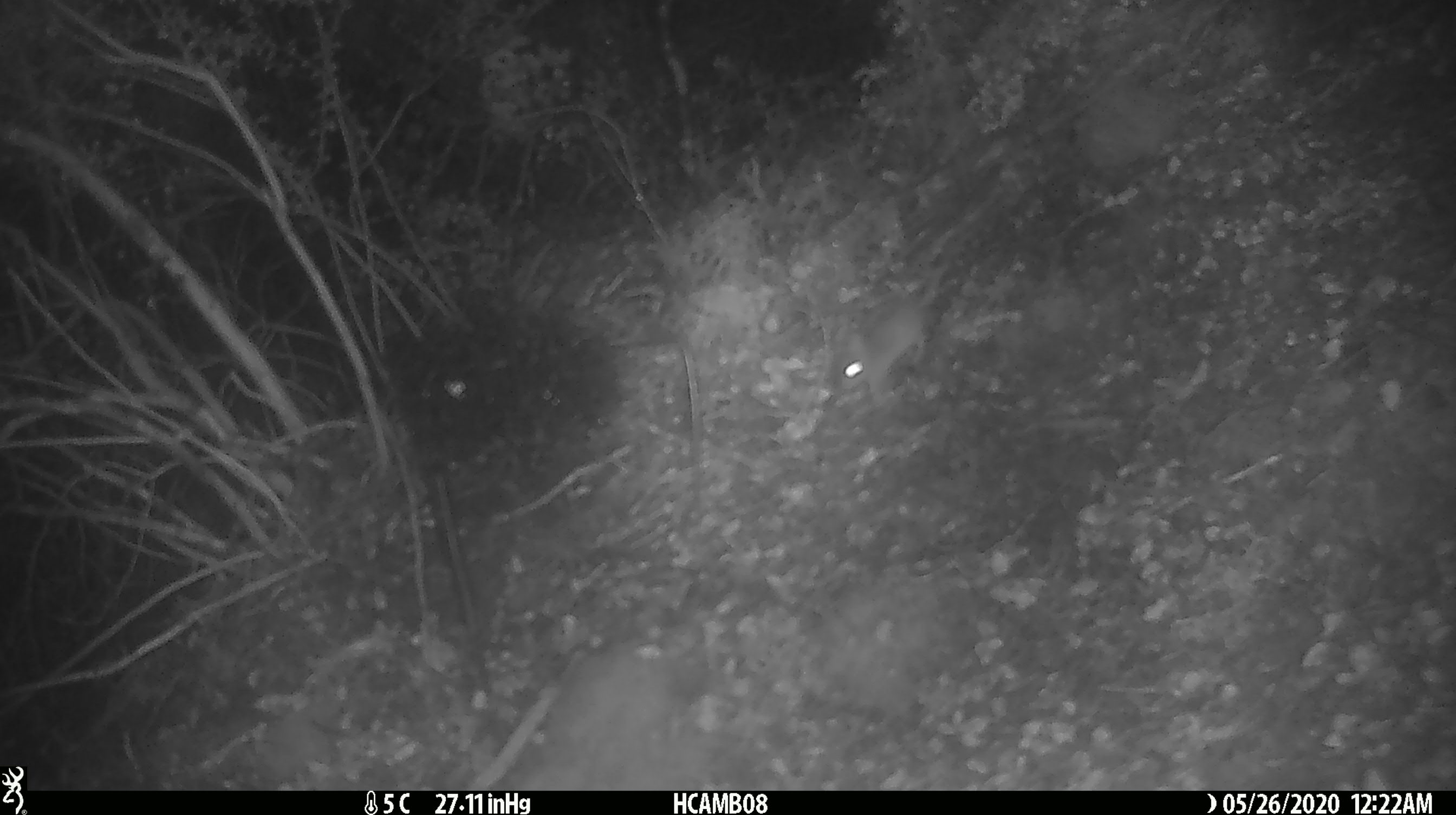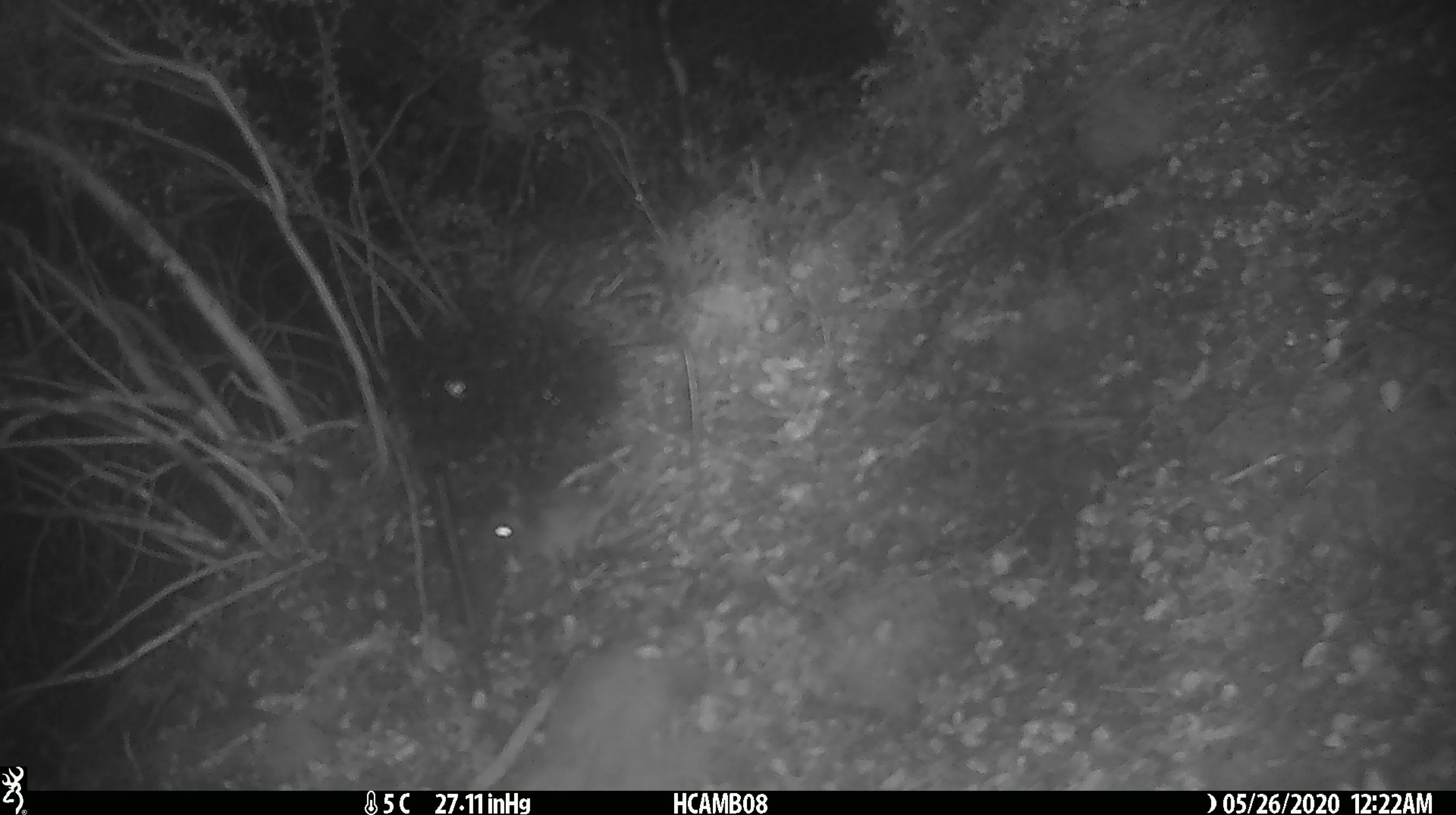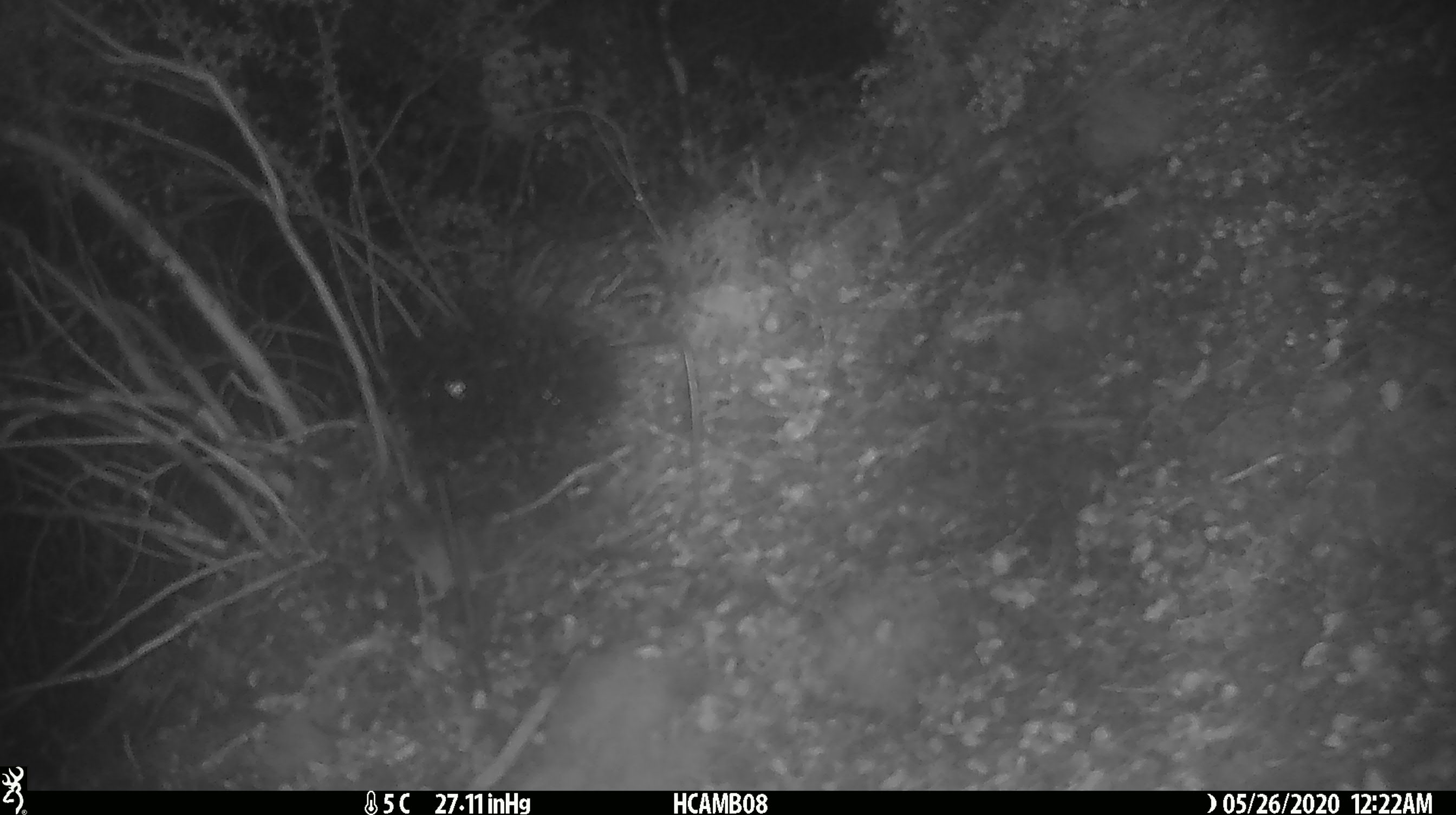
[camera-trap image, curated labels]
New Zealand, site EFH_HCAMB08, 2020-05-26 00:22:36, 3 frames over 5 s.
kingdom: Animalia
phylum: Chordata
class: Mammalia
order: Rodentia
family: Muridae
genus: Mus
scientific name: Mus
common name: mouse